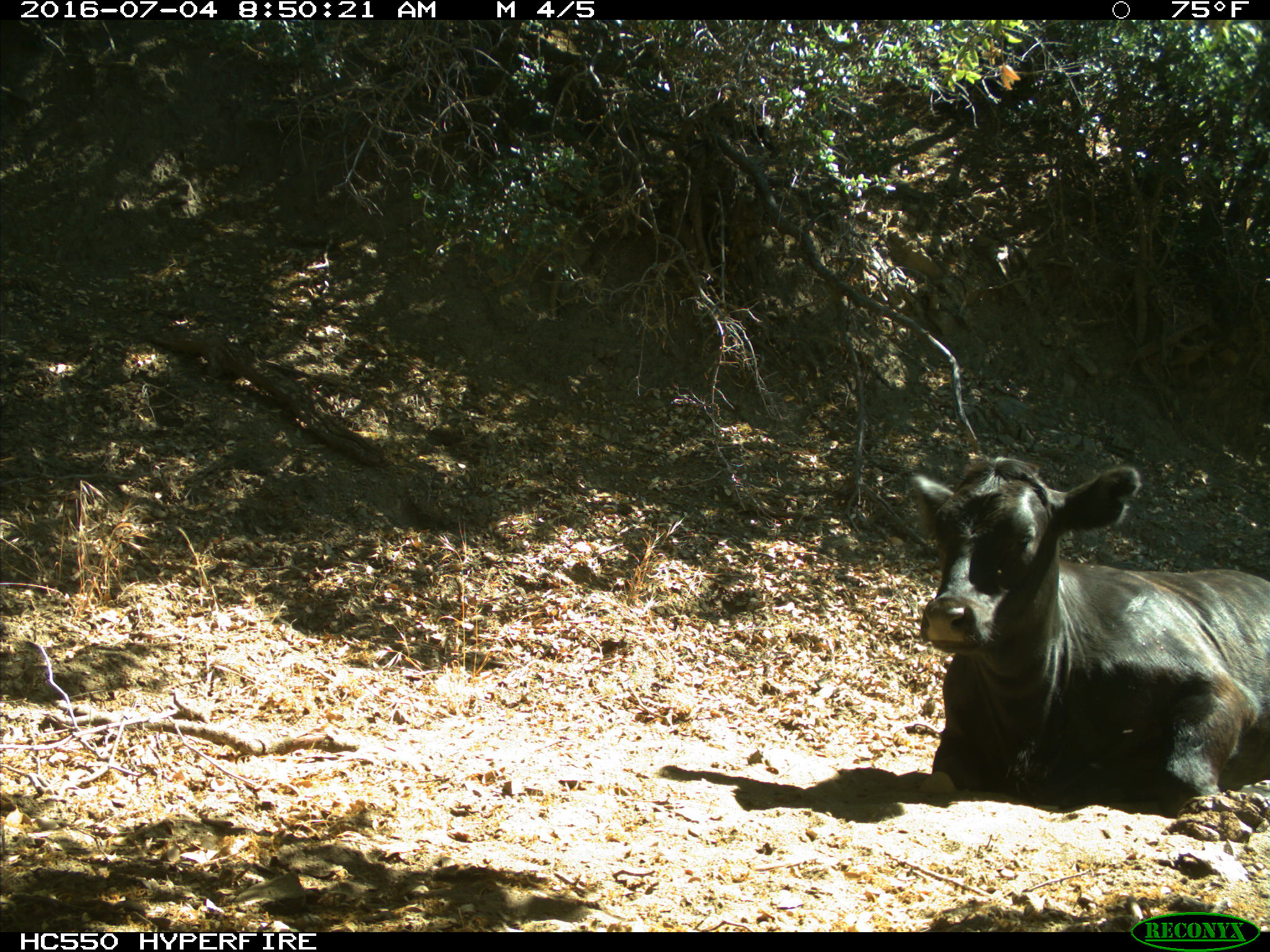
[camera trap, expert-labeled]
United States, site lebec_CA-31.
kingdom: Animalia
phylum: Chordata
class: Mammalia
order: Artiodactyla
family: Bovidae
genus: Bos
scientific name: Bos taurus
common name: domestic cow